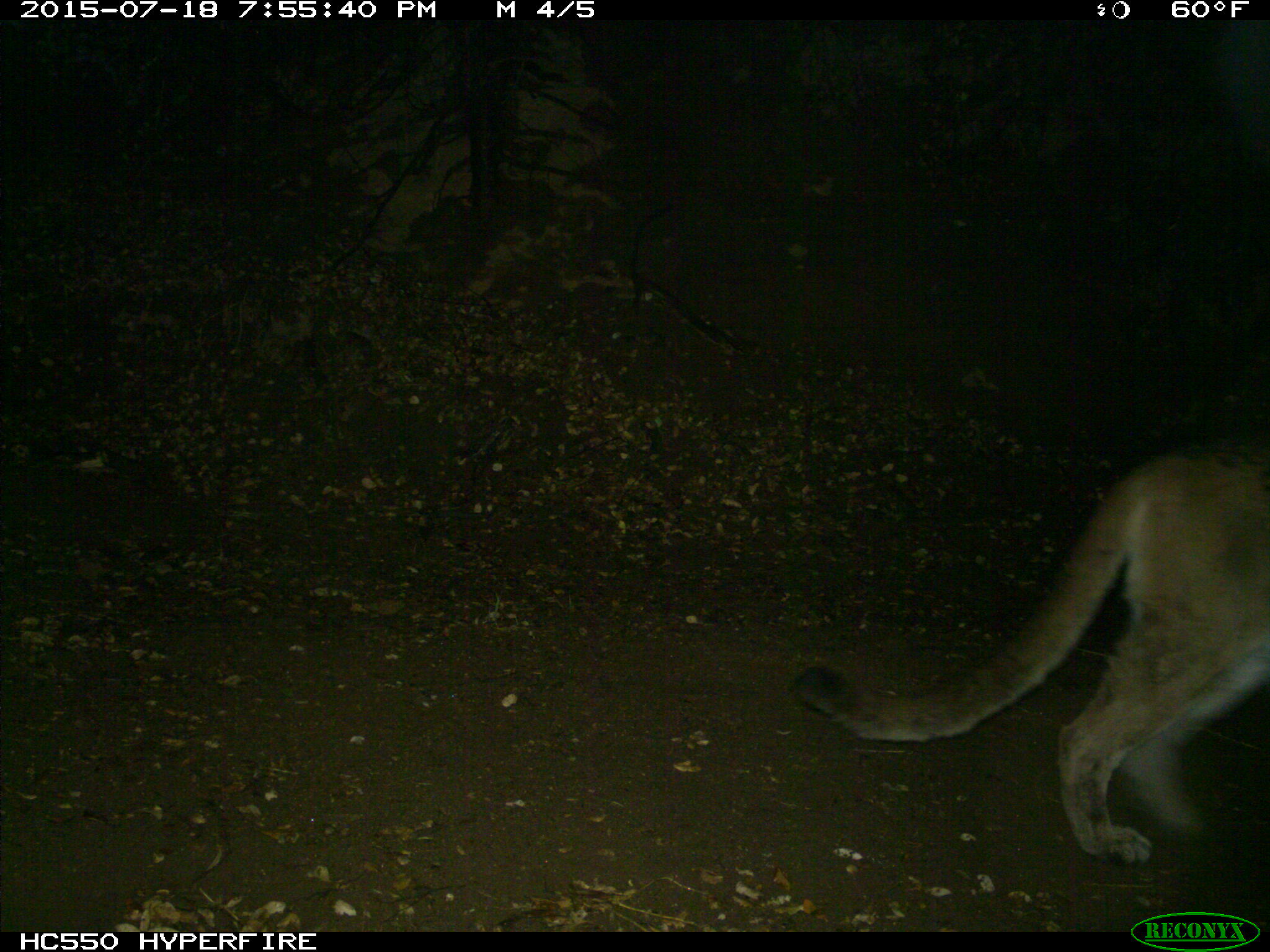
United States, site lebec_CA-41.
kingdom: Animalia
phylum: Chordata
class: Mammalia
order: Carnivora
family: Felidae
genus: Puma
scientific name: Puma concolor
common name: mountain lion